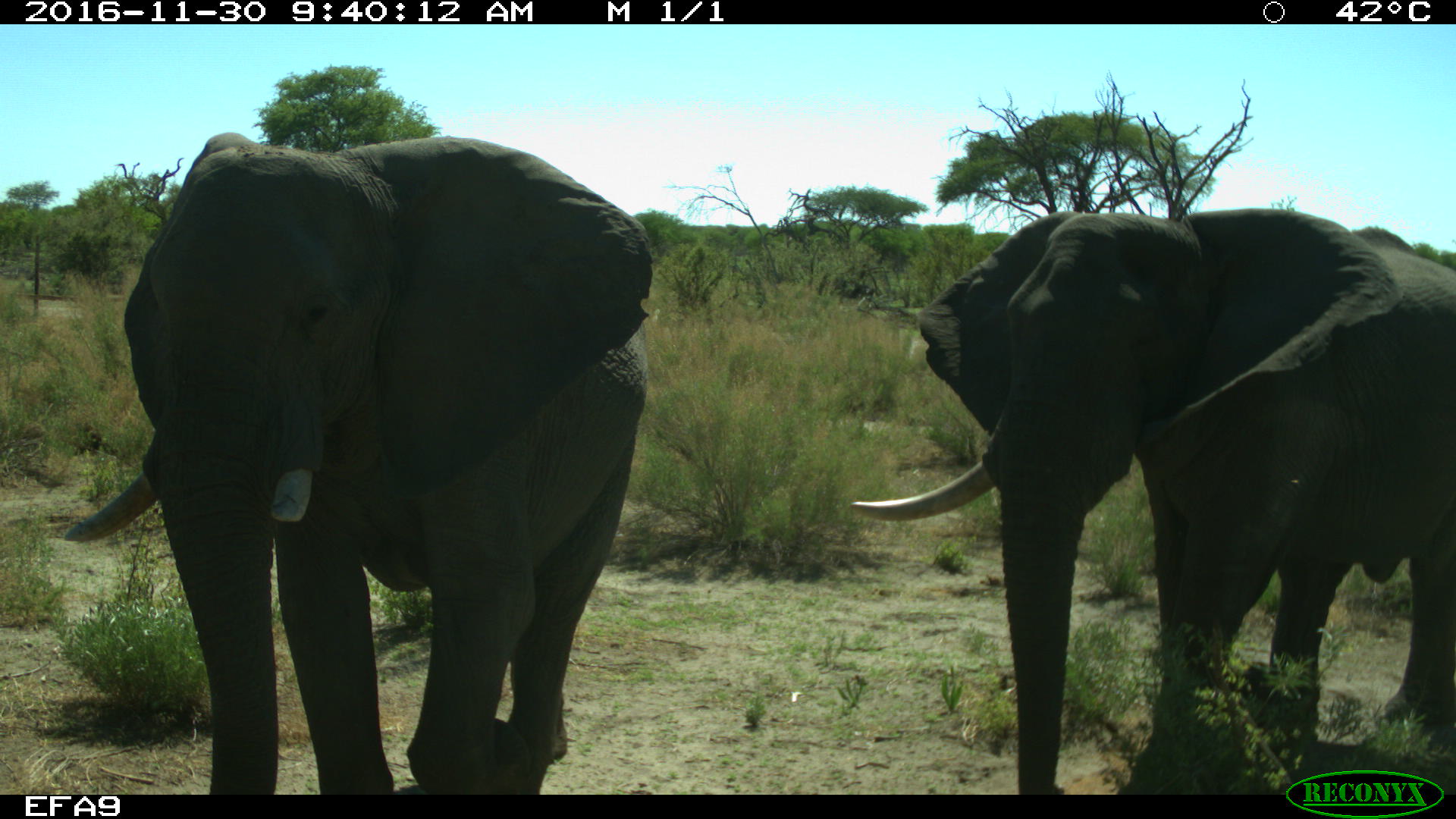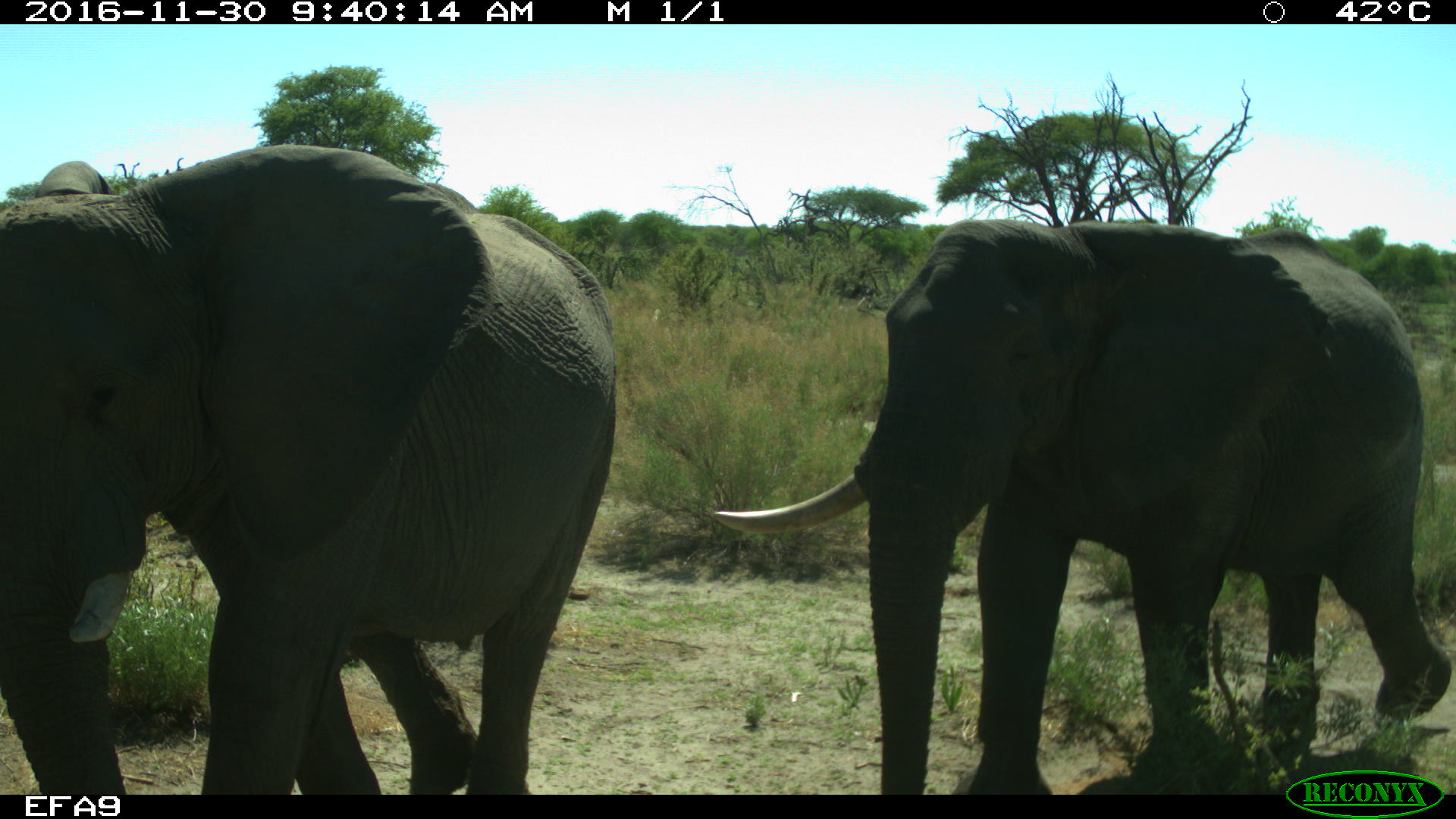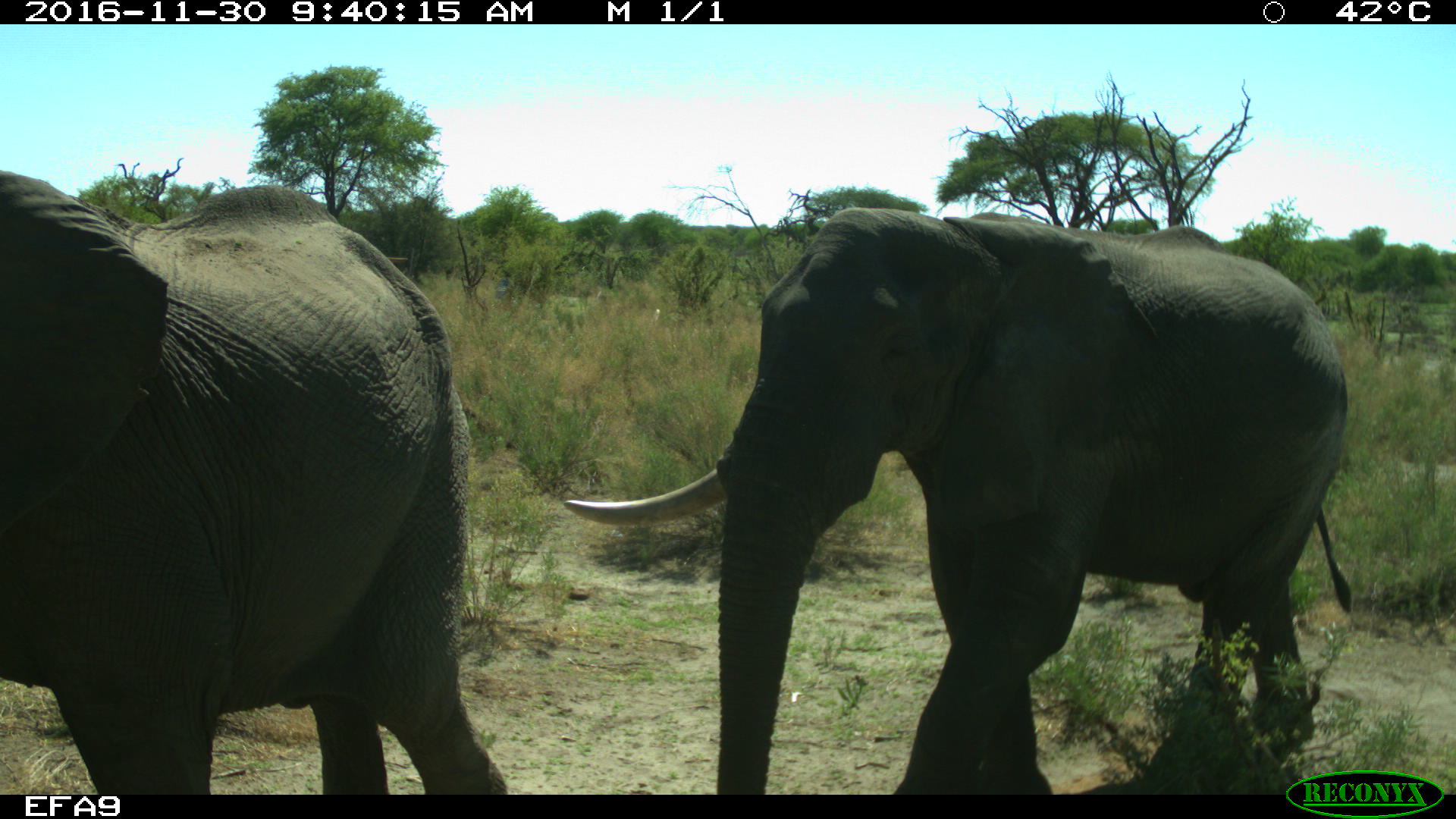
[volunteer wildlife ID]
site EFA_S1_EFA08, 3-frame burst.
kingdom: Animalia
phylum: Chordata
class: Mammalia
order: Proboscidea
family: Elephantidae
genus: Loxodonta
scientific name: Loxodonta africana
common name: african bush elephant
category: elephant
Elephant (african bush elephant) (Loxodonta africana), count 2. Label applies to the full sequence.